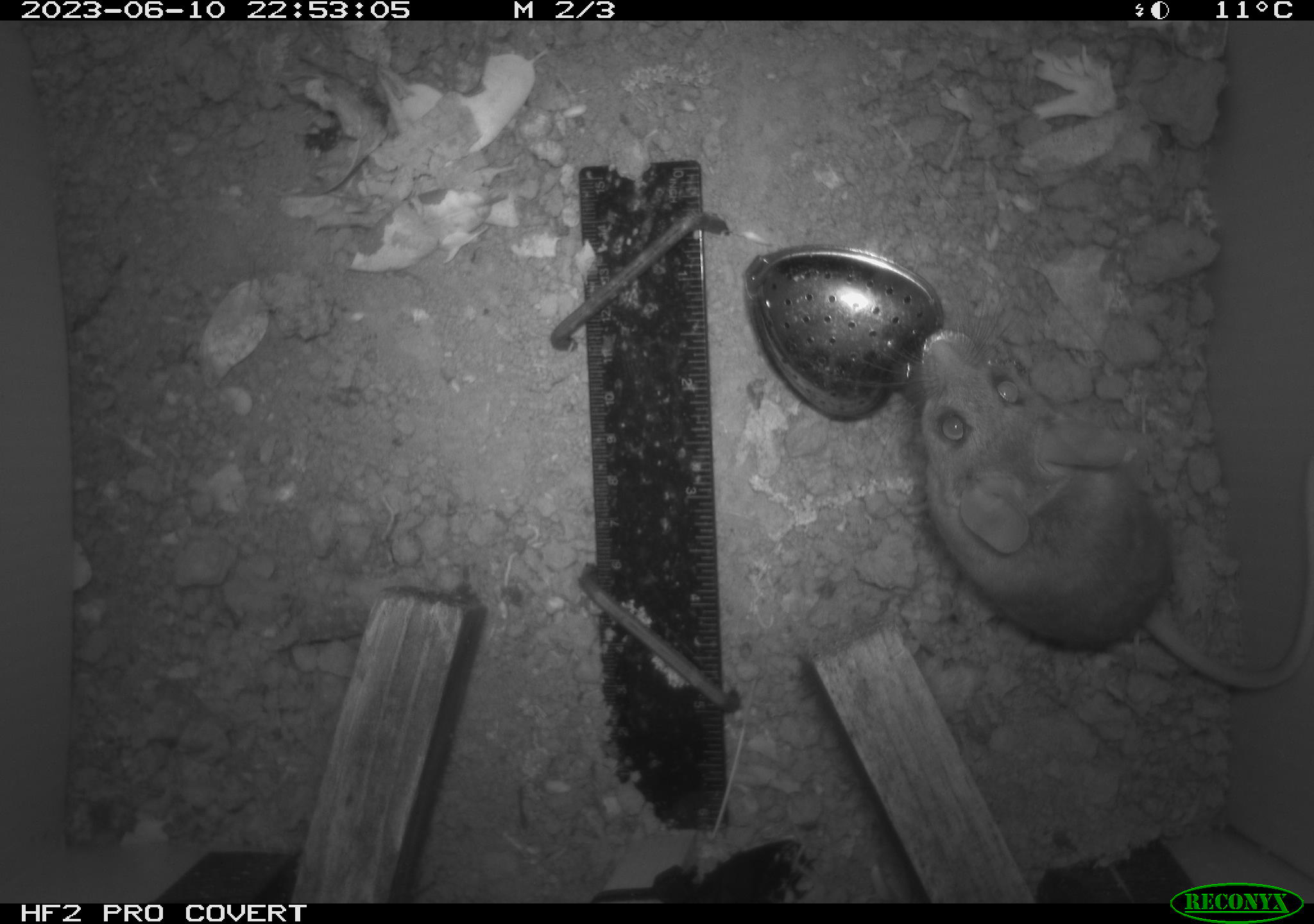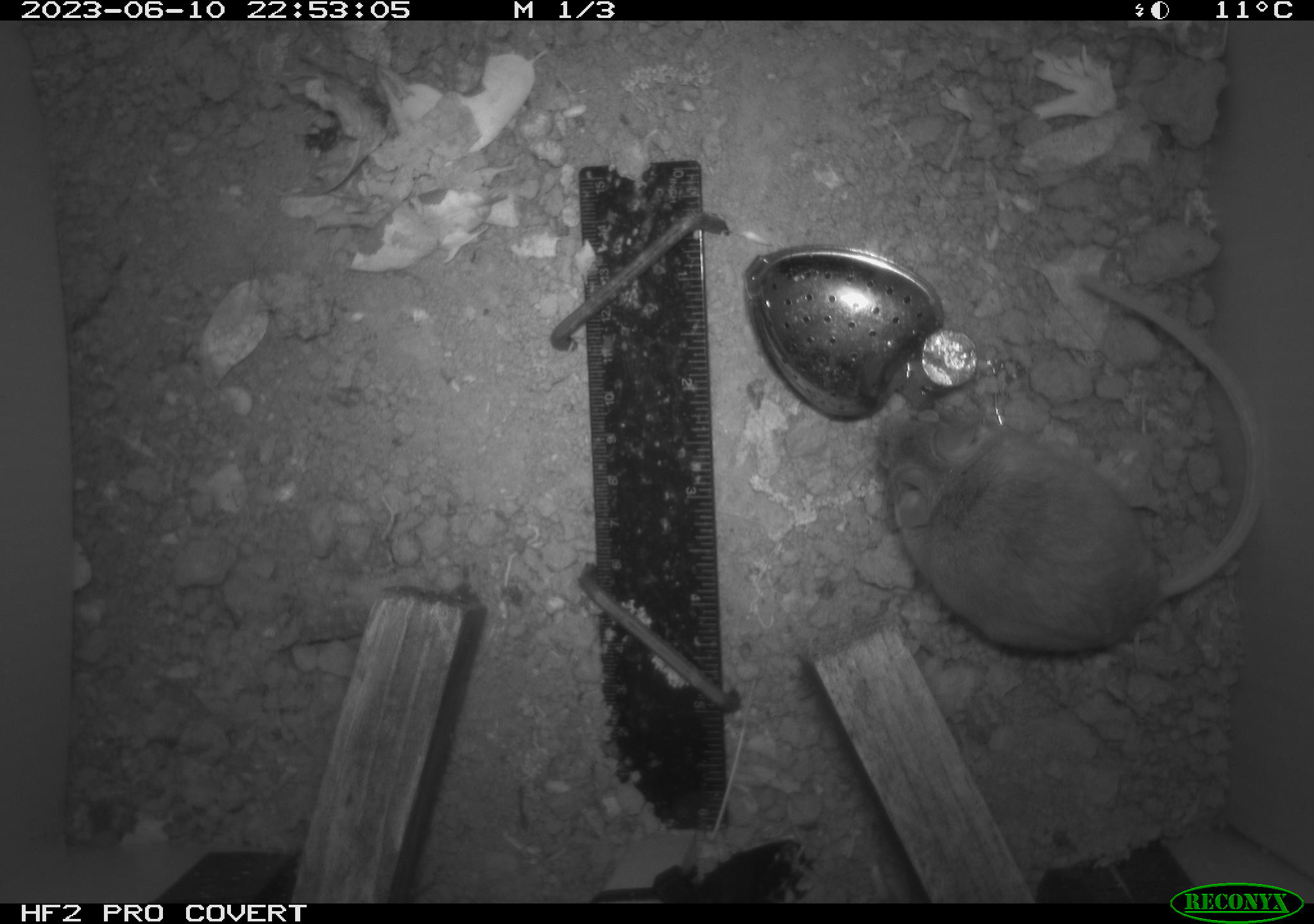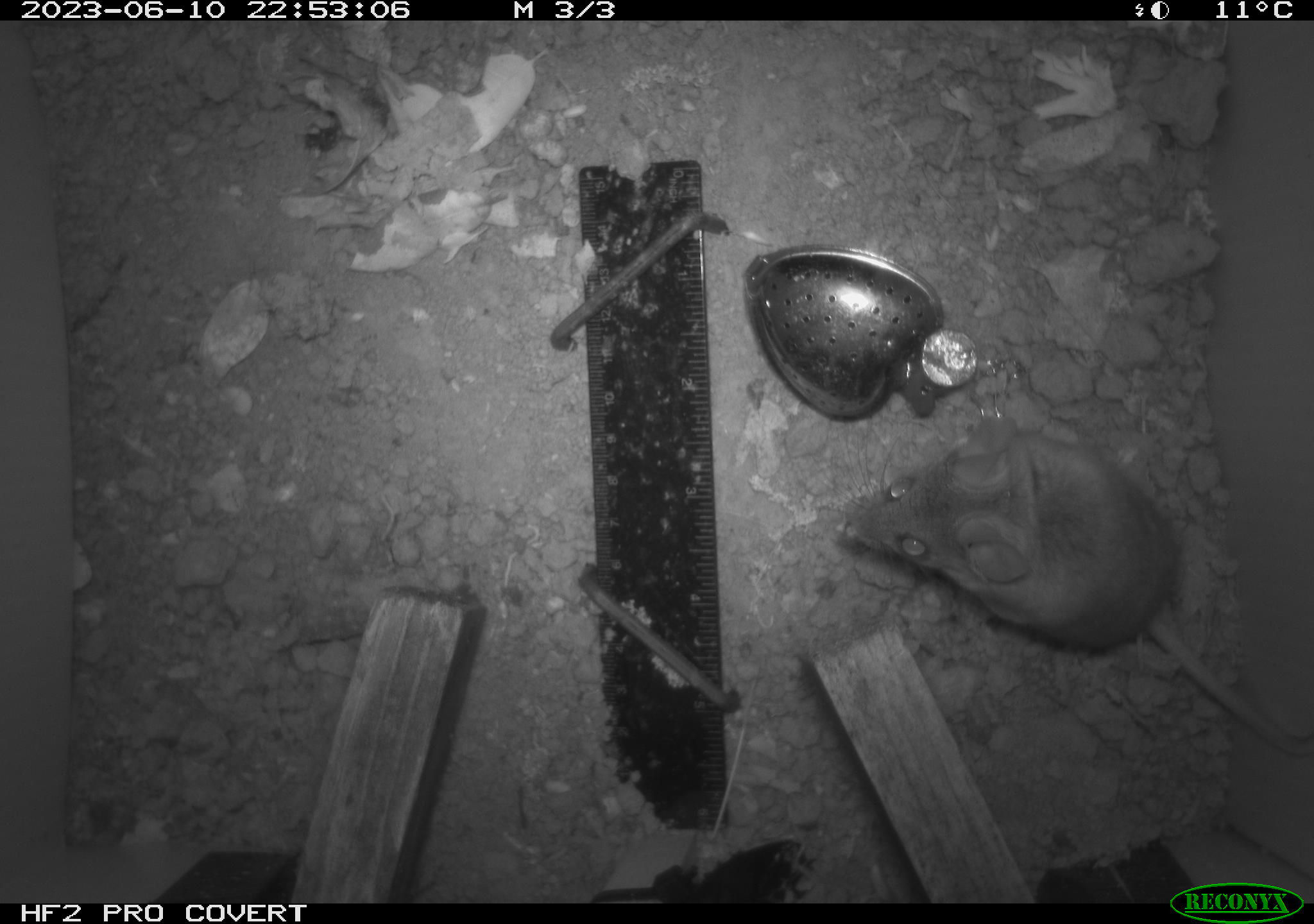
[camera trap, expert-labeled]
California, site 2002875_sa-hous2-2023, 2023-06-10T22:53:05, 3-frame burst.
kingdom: Animalia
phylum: Chordata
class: Mammalia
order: Rodentia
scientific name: Rodentia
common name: mouse species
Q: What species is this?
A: Mouse species (Rodentia).